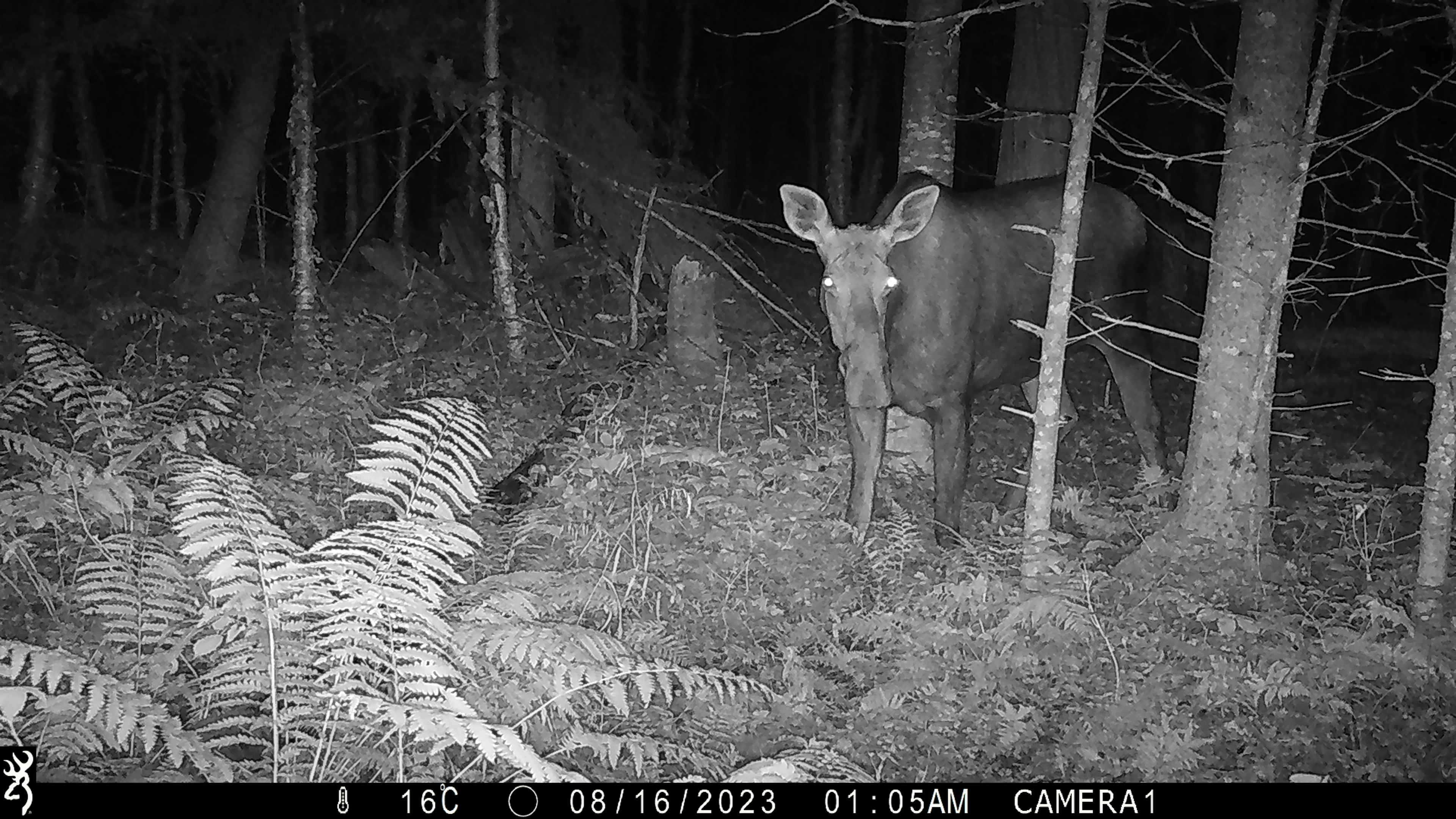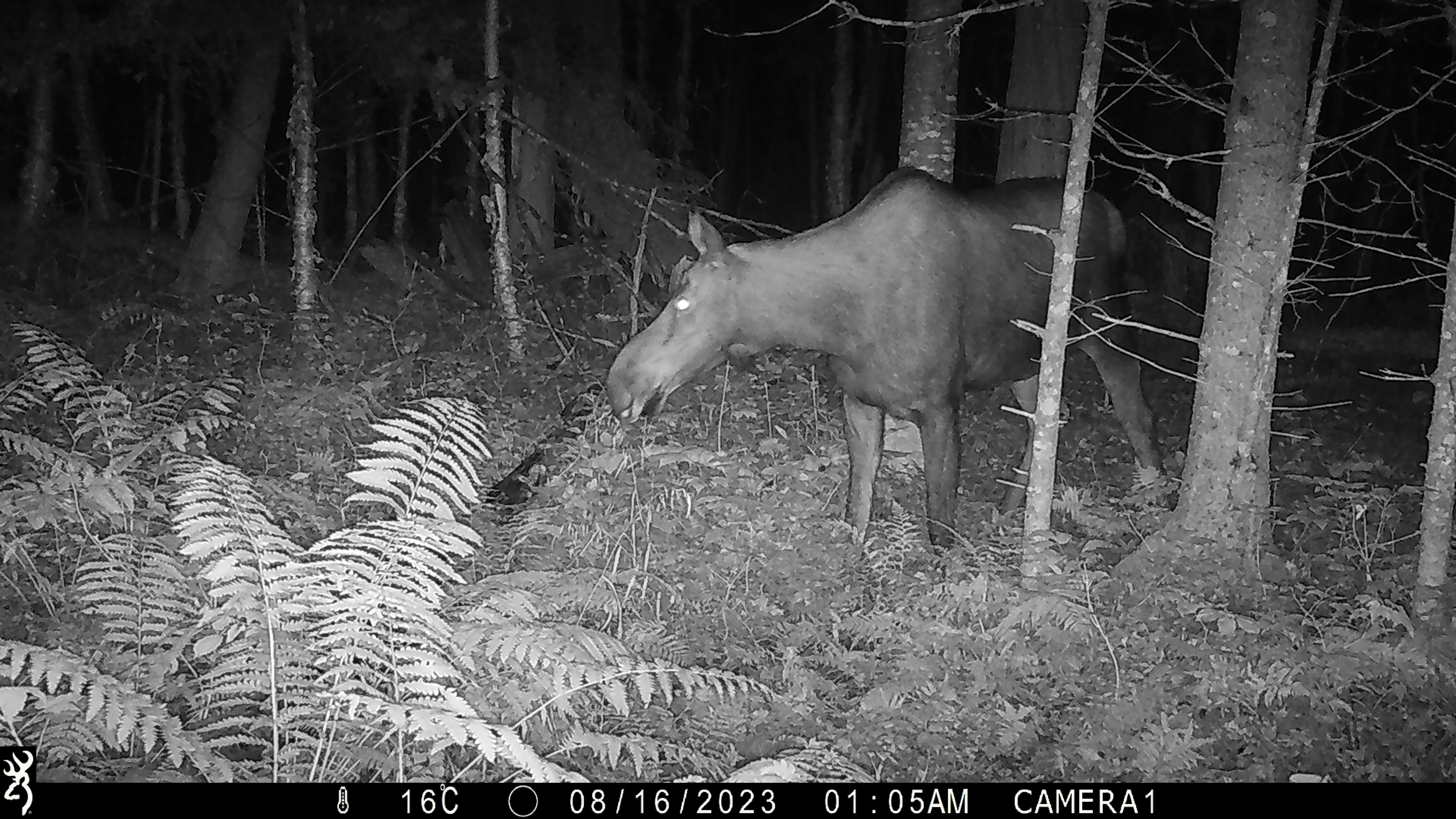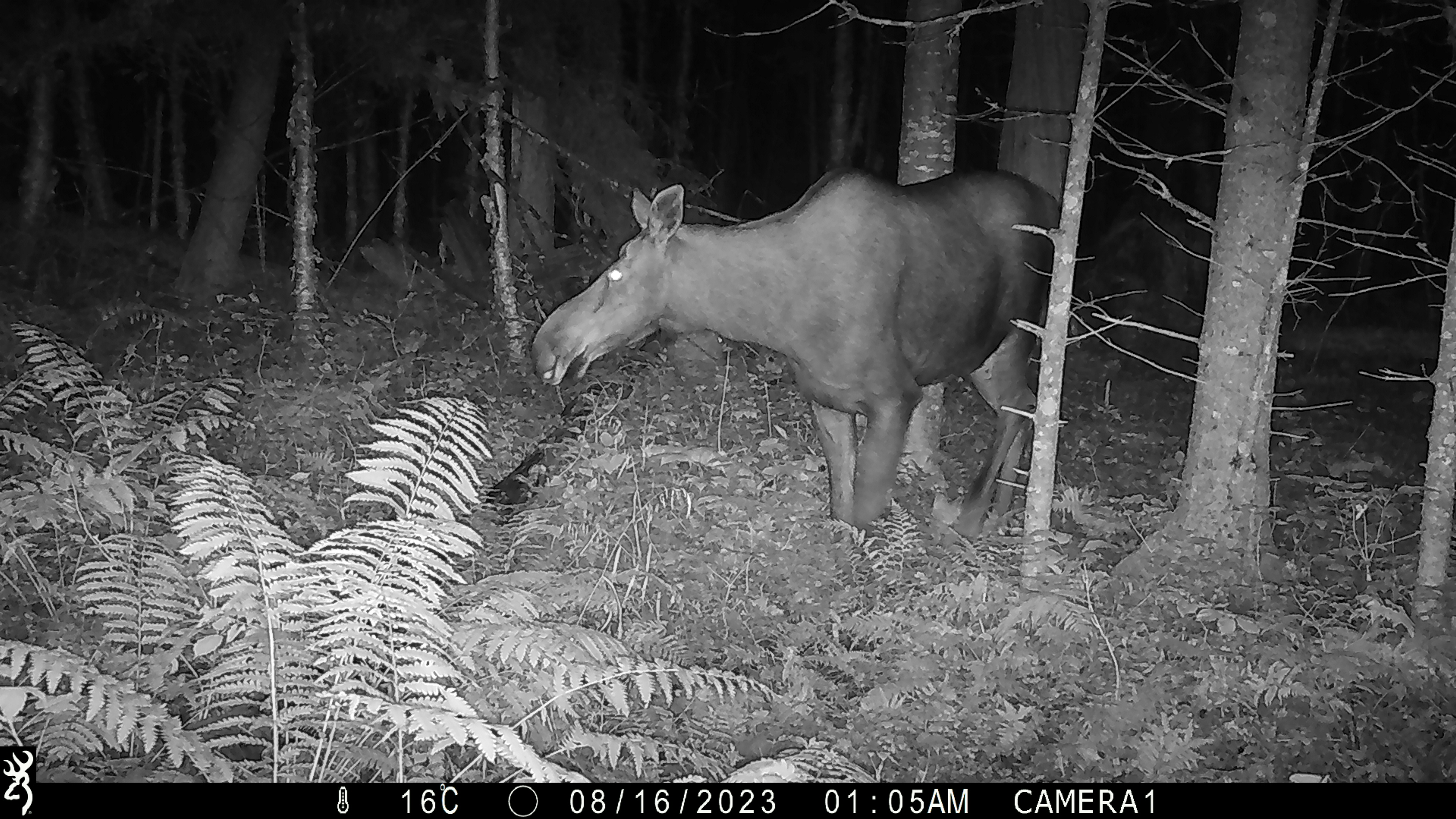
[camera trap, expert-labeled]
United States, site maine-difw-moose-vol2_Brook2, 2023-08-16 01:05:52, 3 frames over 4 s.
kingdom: Animalia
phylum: Chordata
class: Mammalia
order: Artiodactyla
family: Cervidae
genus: Alces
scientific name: Alces alces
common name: moose